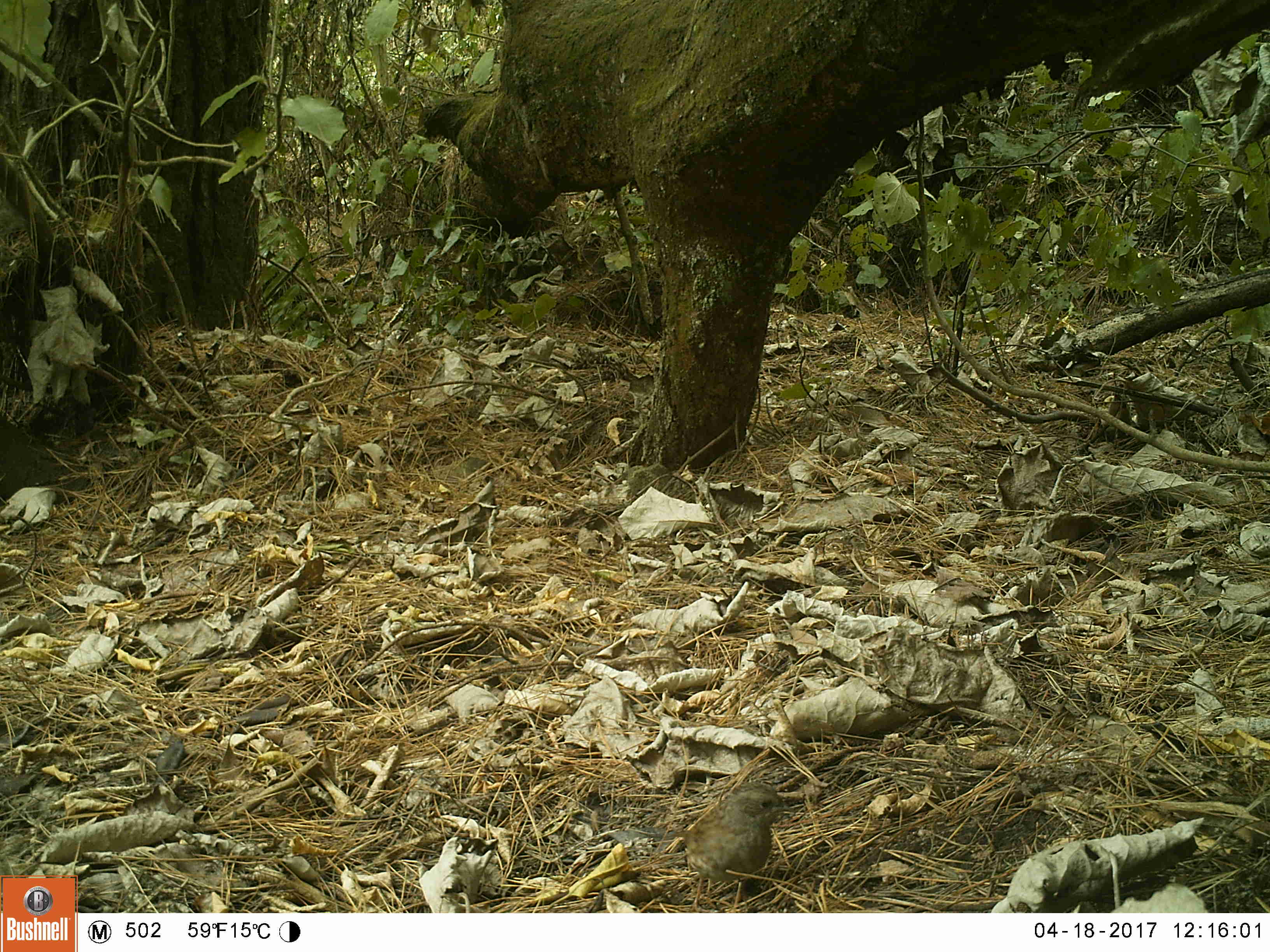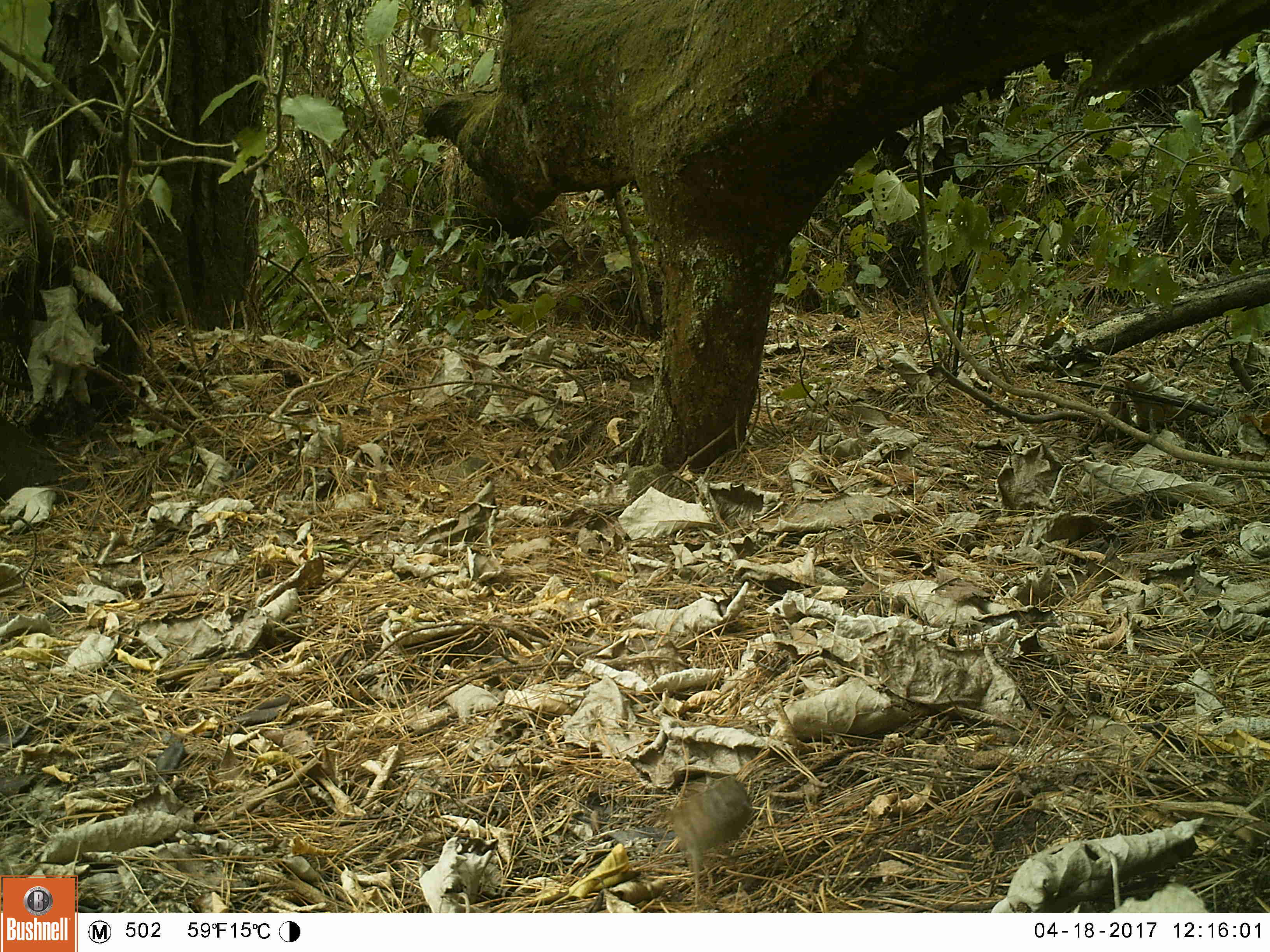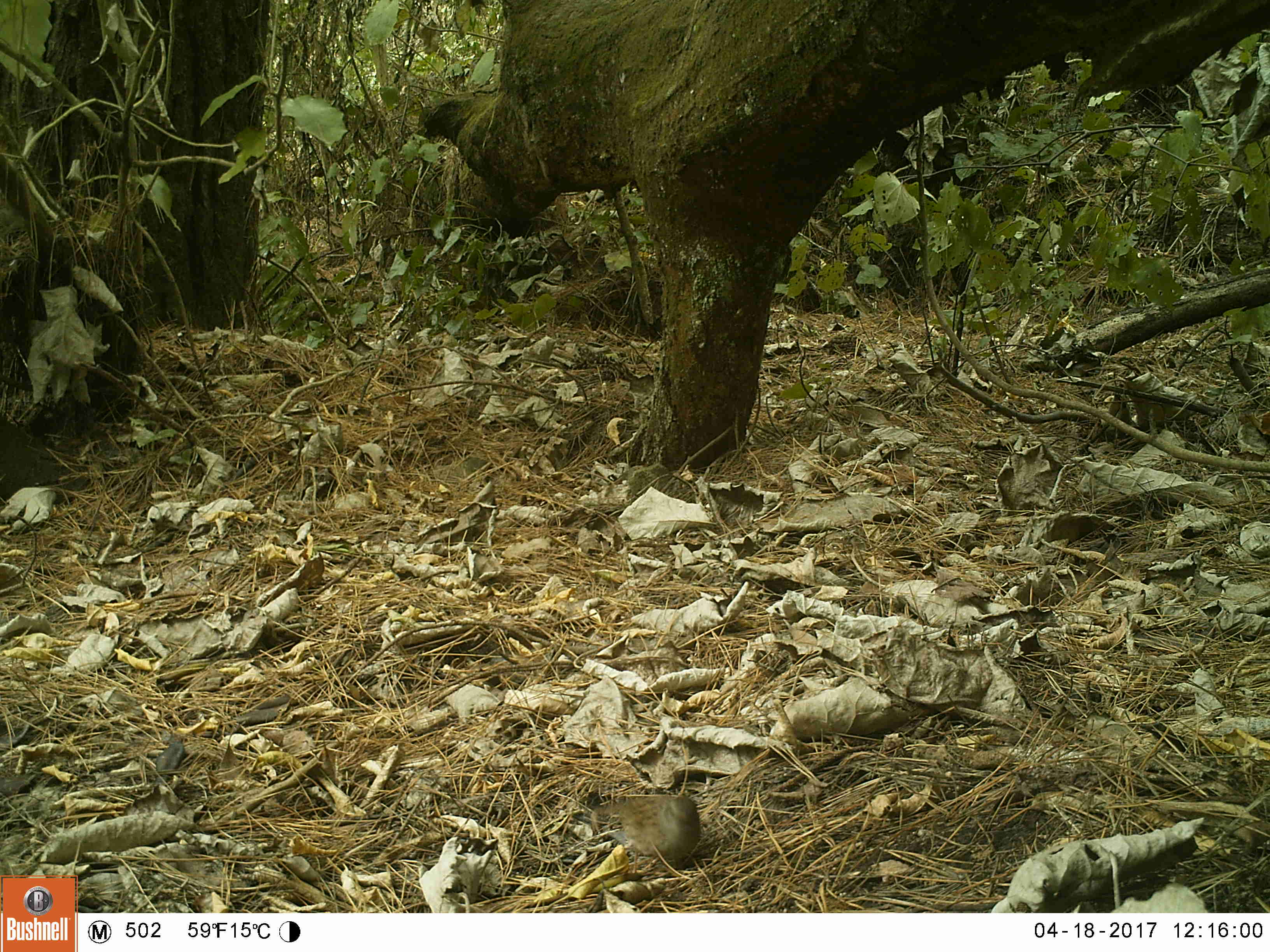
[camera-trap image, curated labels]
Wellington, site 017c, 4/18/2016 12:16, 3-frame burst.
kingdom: Animalia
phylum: Chordata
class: Aves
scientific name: Aves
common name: bird